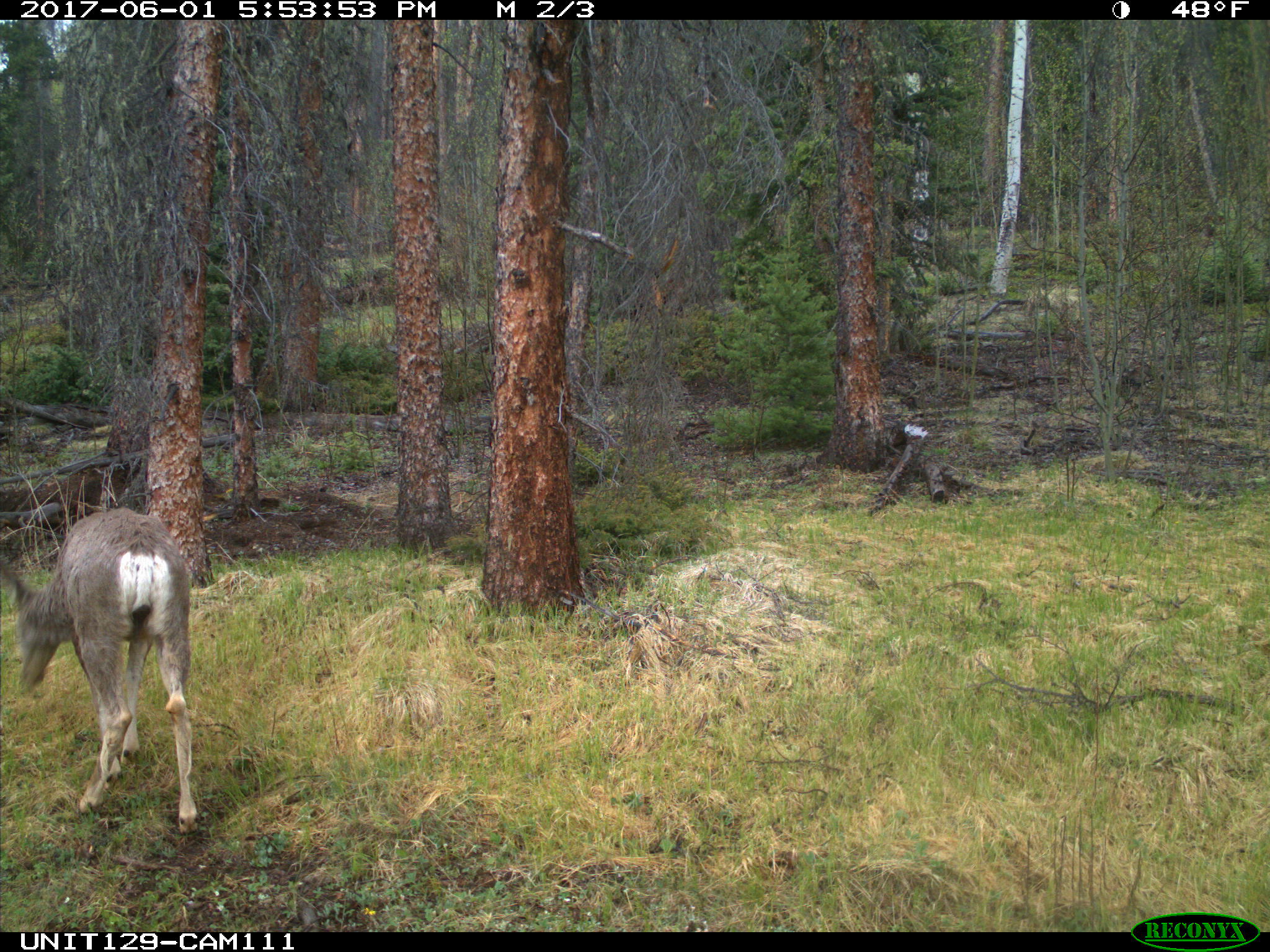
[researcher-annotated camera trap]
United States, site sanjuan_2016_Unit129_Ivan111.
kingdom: Animalia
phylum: Chordata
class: Mammalia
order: Artiodactyla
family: Cervidae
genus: Odocoileus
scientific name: Odocoileus hemionus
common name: mule deer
Odocoileus hemionus (mule deer).